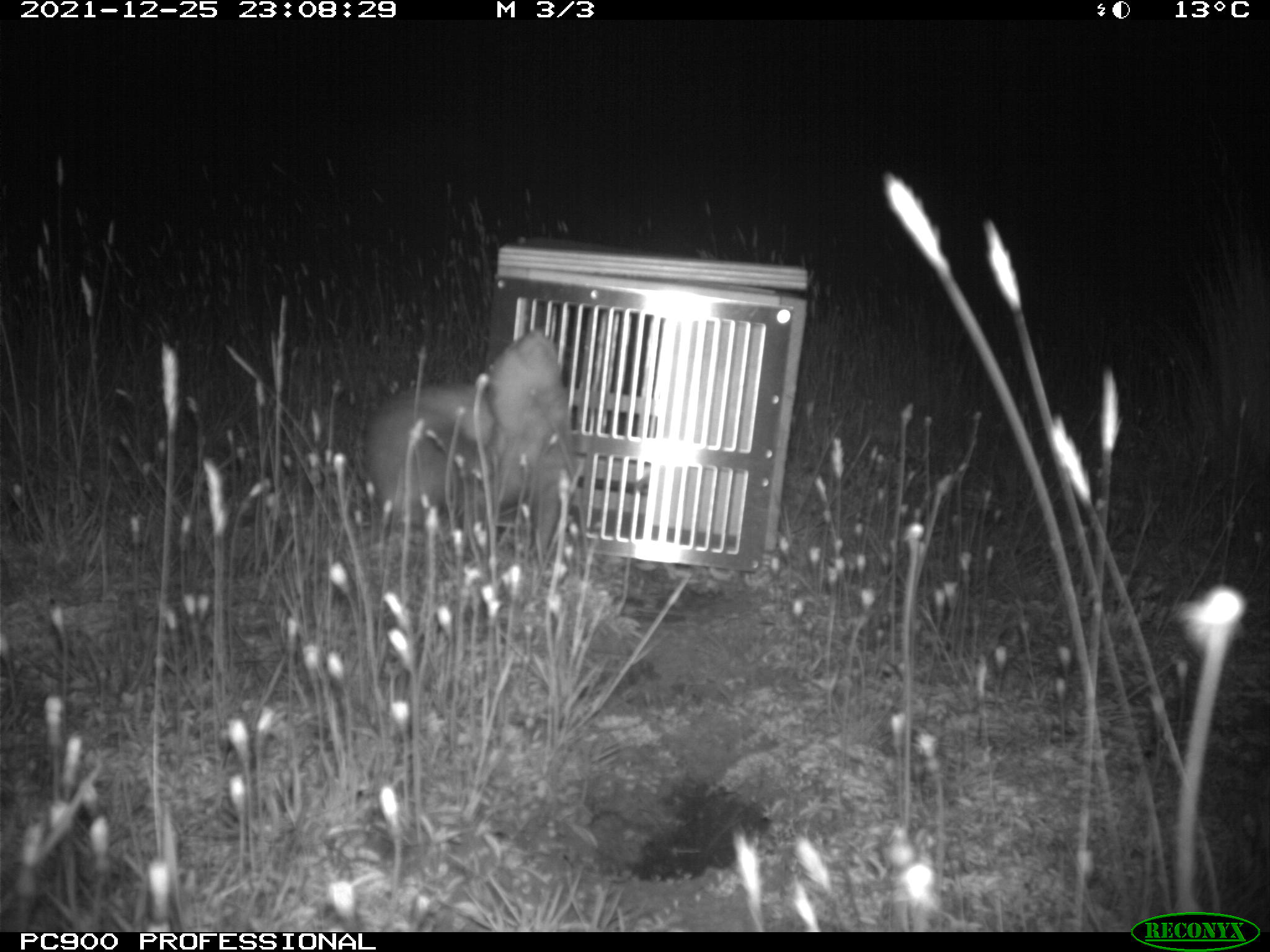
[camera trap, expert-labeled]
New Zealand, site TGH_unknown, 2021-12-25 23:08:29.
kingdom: Animalia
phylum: Chordata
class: Mammalia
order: Carnivora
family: Mustelidae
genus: Mustela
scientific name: Mustela furo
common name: ferret